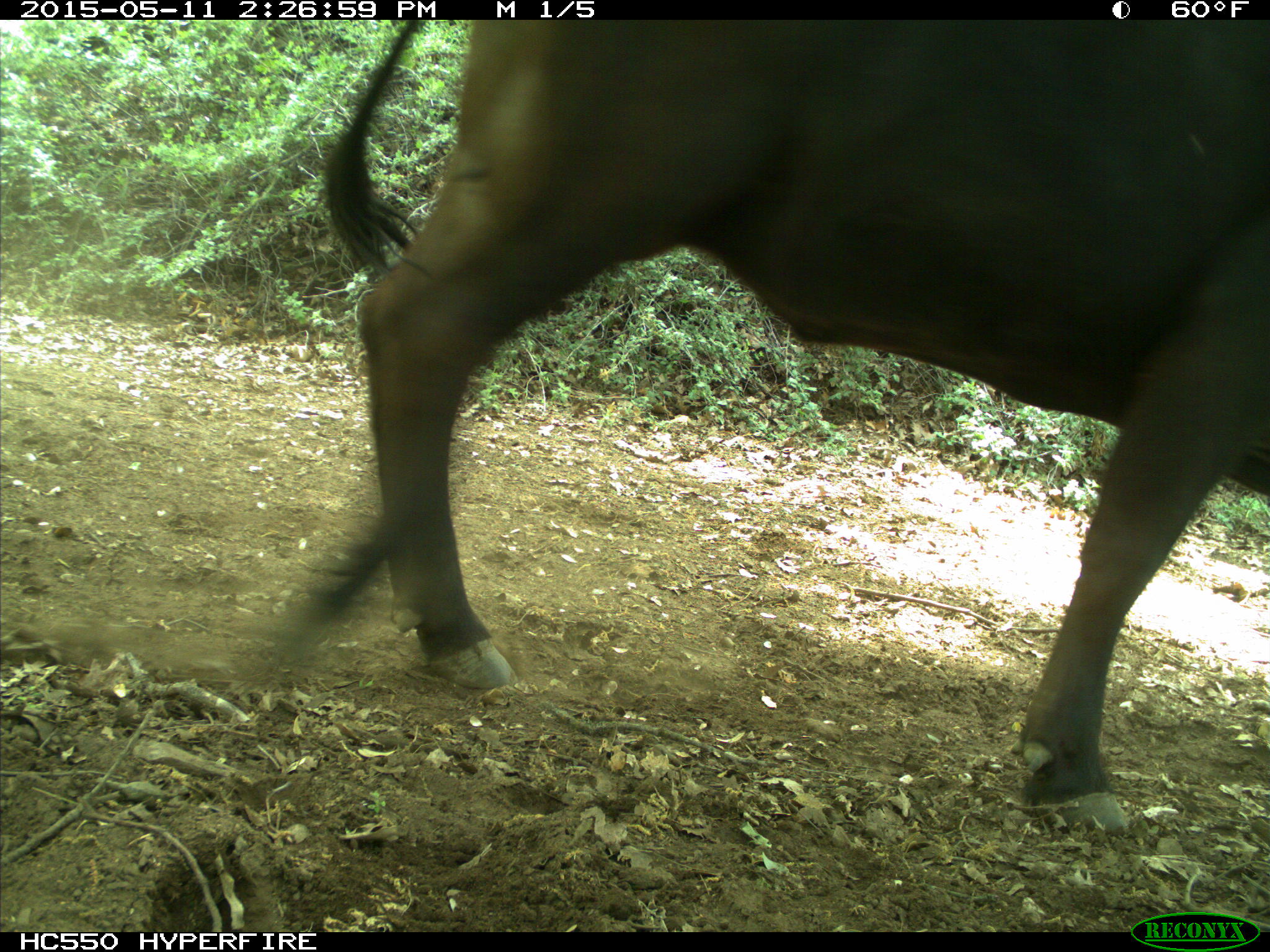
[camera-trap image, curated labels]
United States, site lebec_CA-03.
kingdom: Animalia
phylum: Chordata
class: Mammalia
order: Artiodactyla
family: Bovidae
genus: Bos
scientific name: Bos taurus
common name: domestic cow